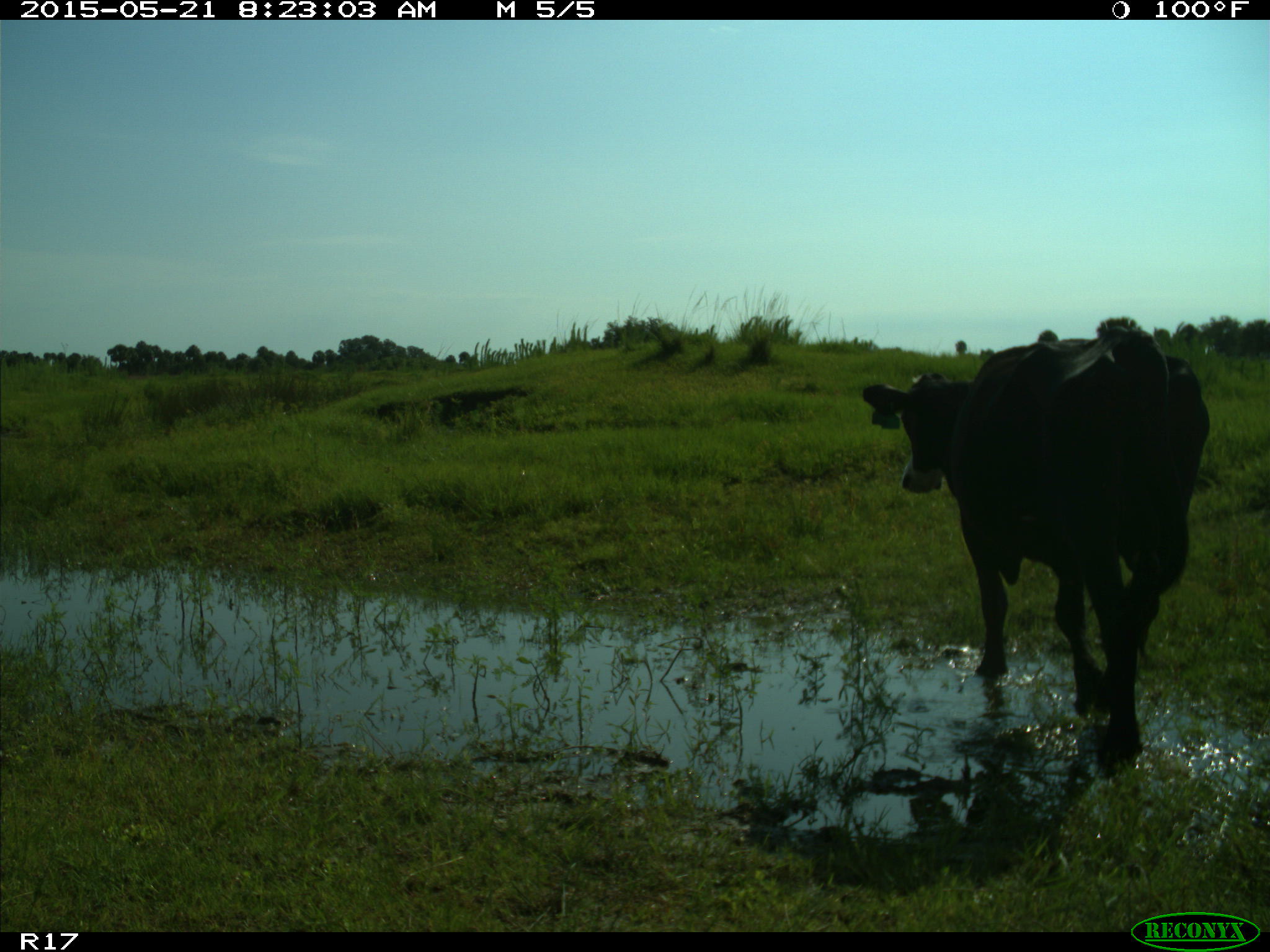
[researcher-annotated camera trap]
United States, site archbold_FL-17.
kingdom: Animalia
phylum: Chordata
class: Mammalia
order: Artiodactyla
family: Bovidae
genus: Bos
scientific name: Bos taurus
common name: domestic cow